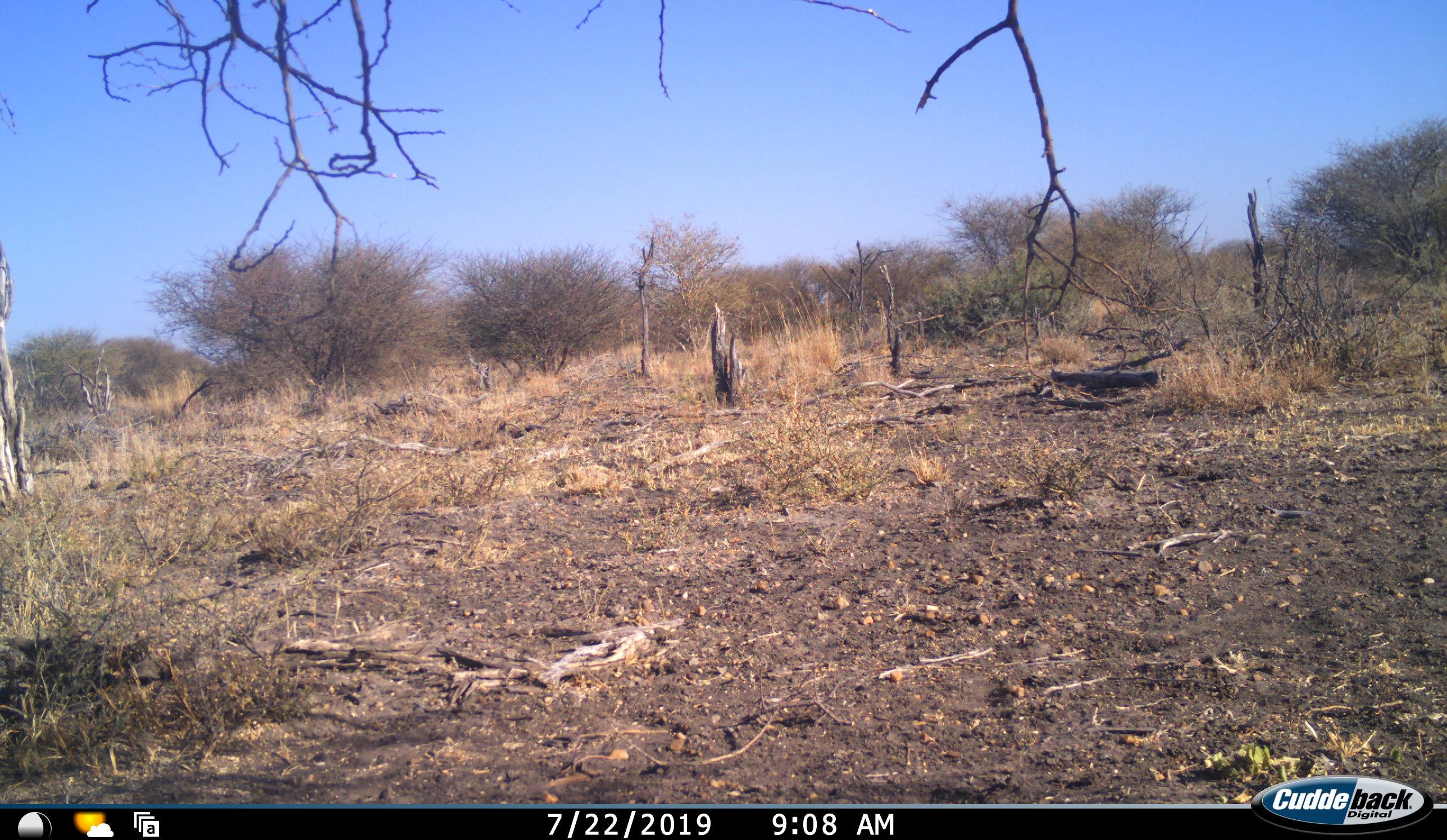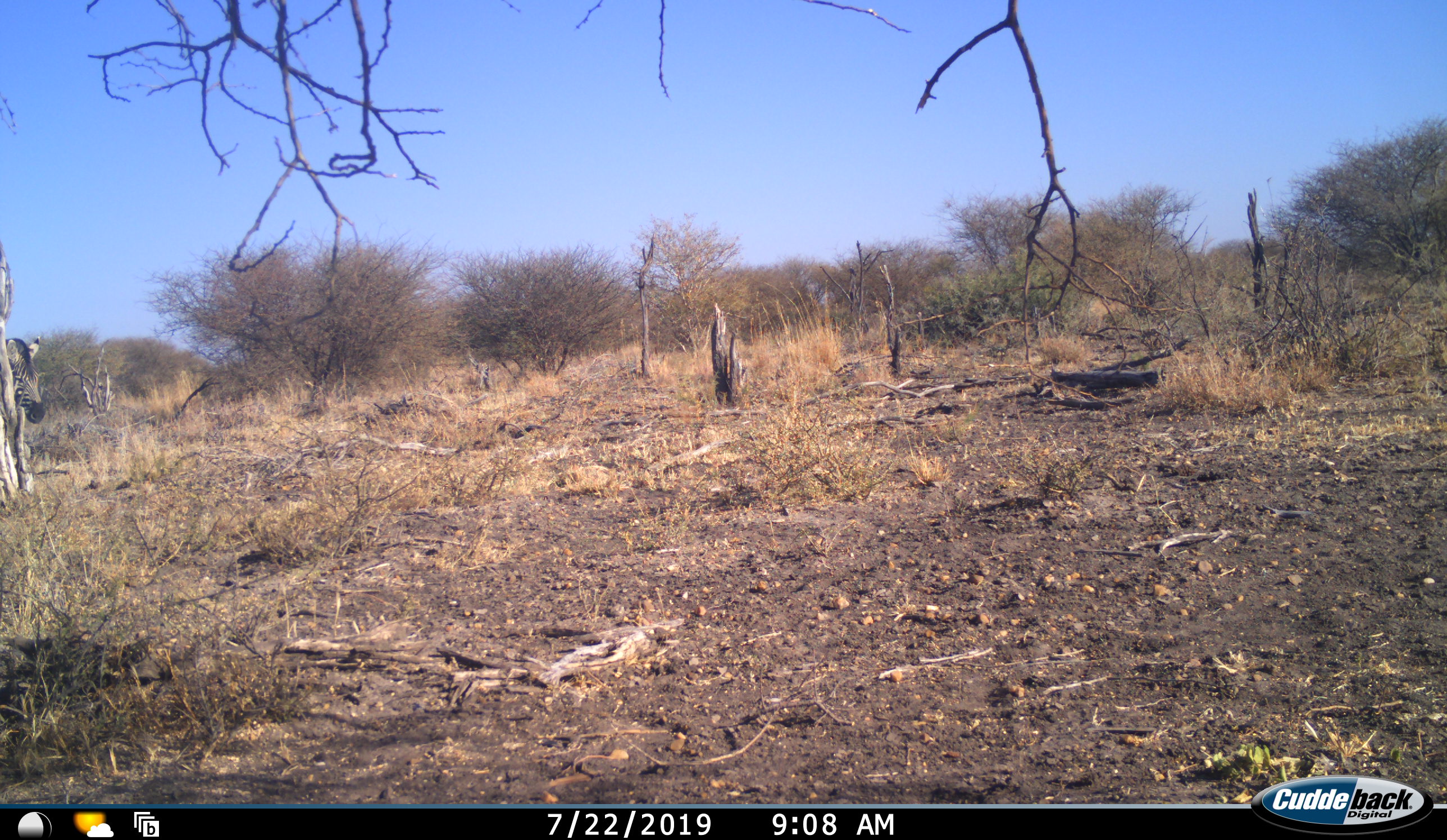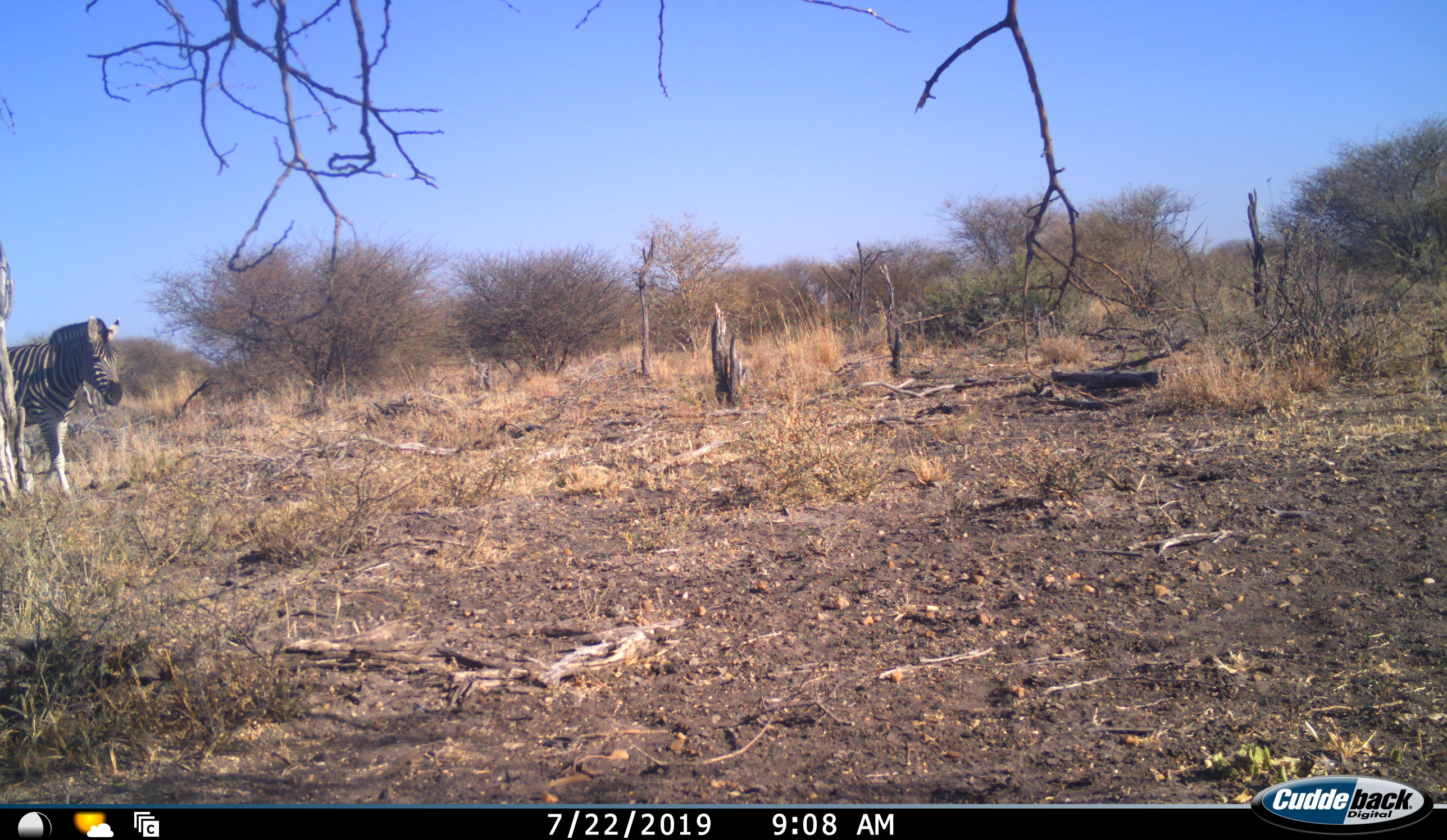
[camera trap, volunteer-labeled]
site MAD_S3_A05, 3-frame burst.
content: unidentified animal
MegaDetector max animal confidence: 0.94